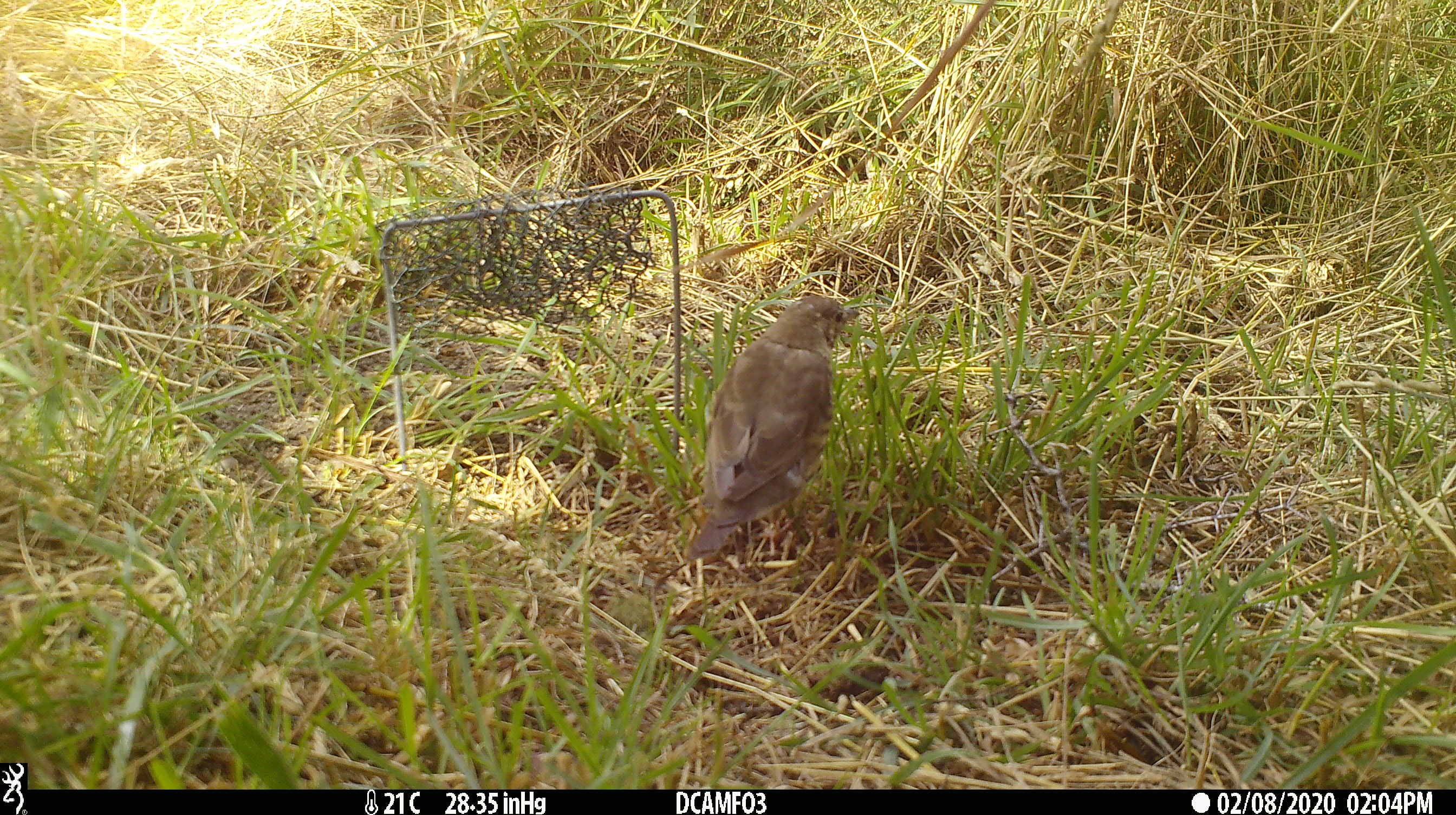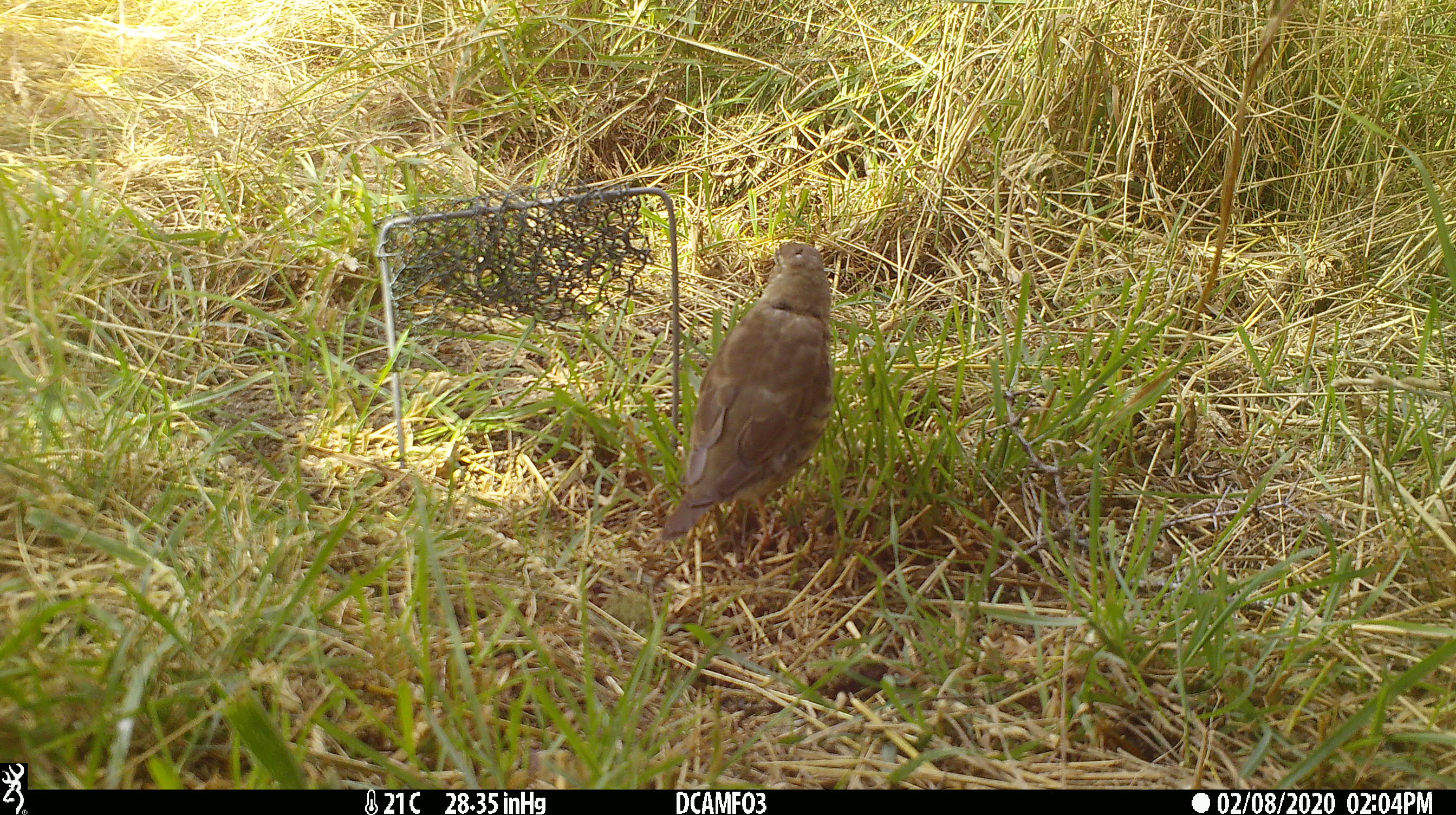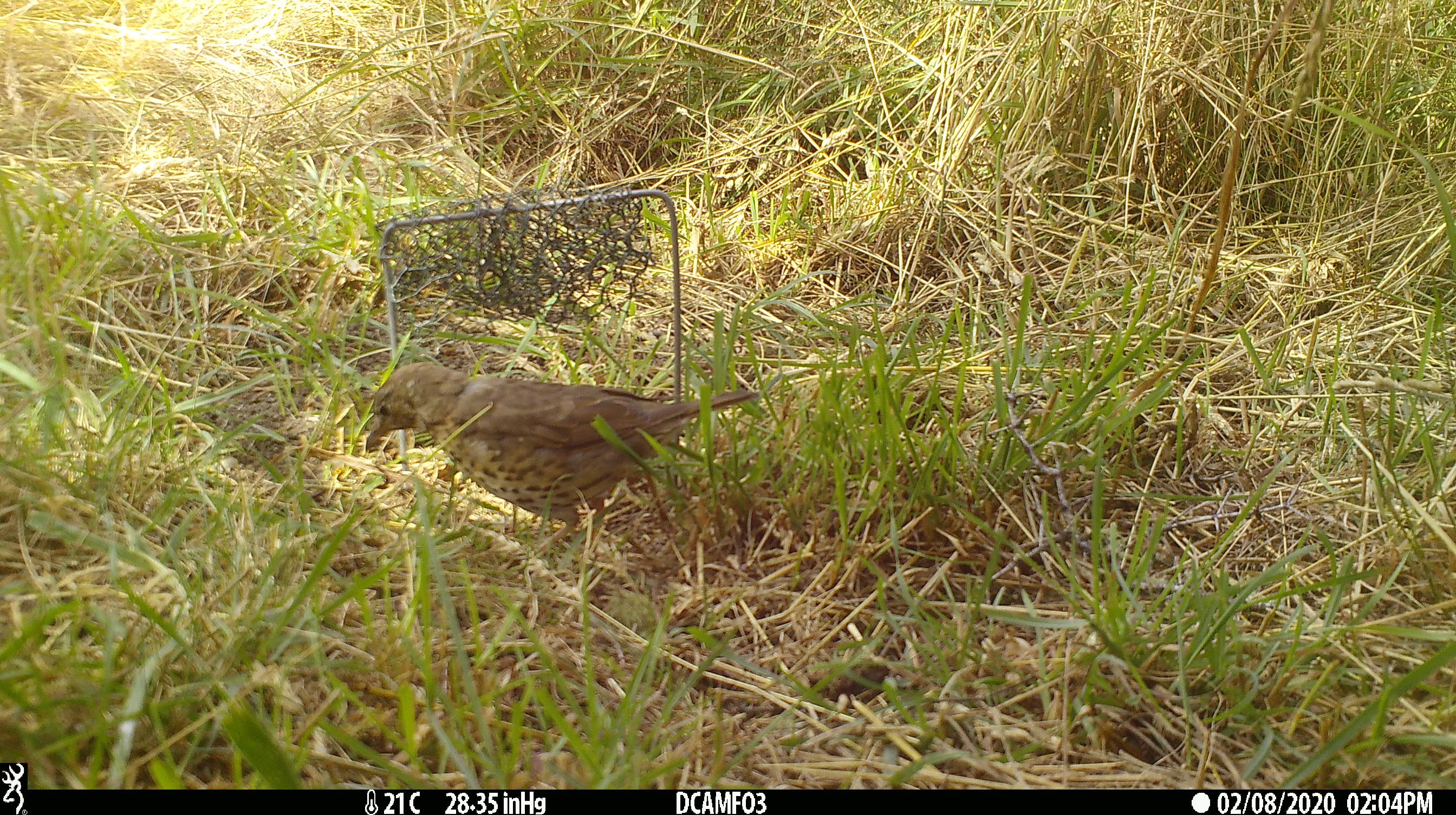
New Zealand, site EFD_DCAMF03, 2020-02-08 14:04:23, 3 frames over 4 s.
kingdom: Animalia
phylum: Chordata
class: Aves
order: Passeriformes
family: Turdidae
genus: Turdus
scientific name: Turdus philomelos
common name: song thrush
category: thrush